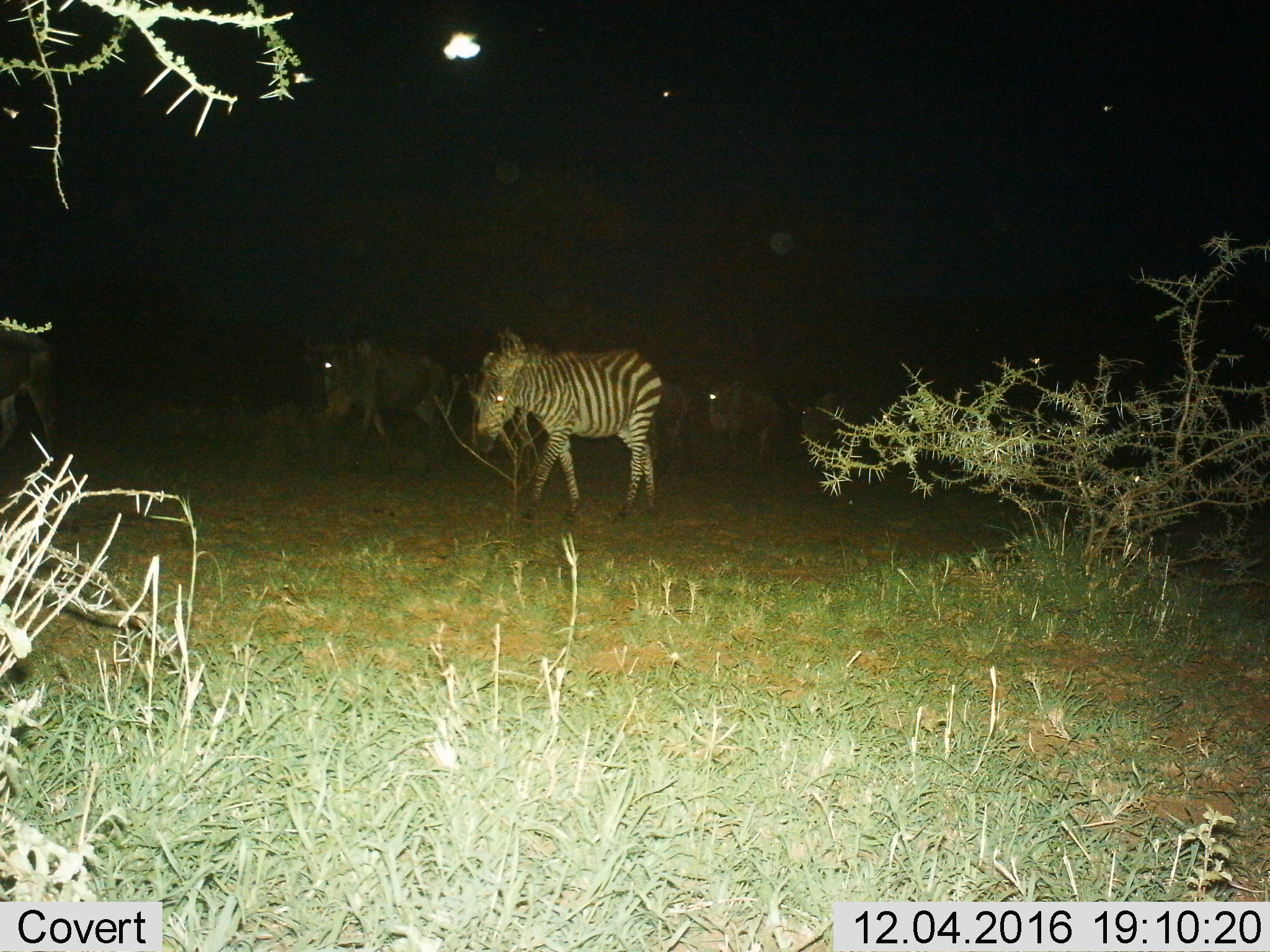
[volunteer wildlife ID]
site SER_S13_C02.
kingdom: Animalia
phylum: Chordata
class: Mammalia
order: Artiodactyla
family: Bovidae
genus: Connochaetes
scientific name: Connochaetes taurinus taurinus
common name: blue wildebeest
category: wildebeestblue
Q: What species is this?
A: Wildebeestblue (blue wildebeest) (Connochaetes taurinus taurinus).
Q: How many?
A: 5.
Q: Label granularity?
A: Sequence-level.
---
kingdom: Animalia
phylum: Chordata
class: Mammalia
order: Perissodactyla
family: Equidae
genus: Equus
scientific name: Equus quagga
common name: plains zebra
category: zebraplains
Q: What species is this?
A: Zebraplains (plains zebra) (Equus quagga).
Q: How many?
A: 1.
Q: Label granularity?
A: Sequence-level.